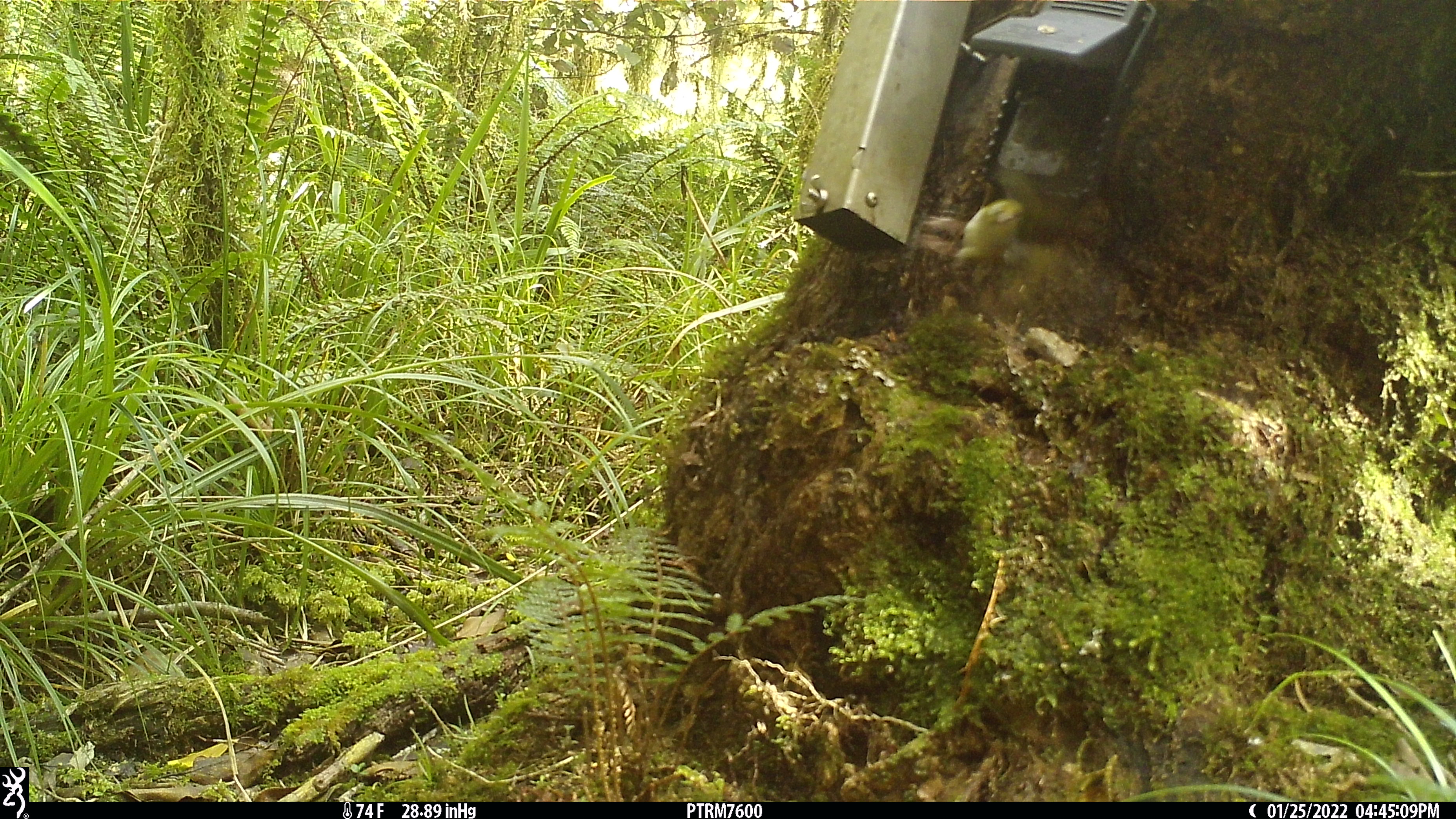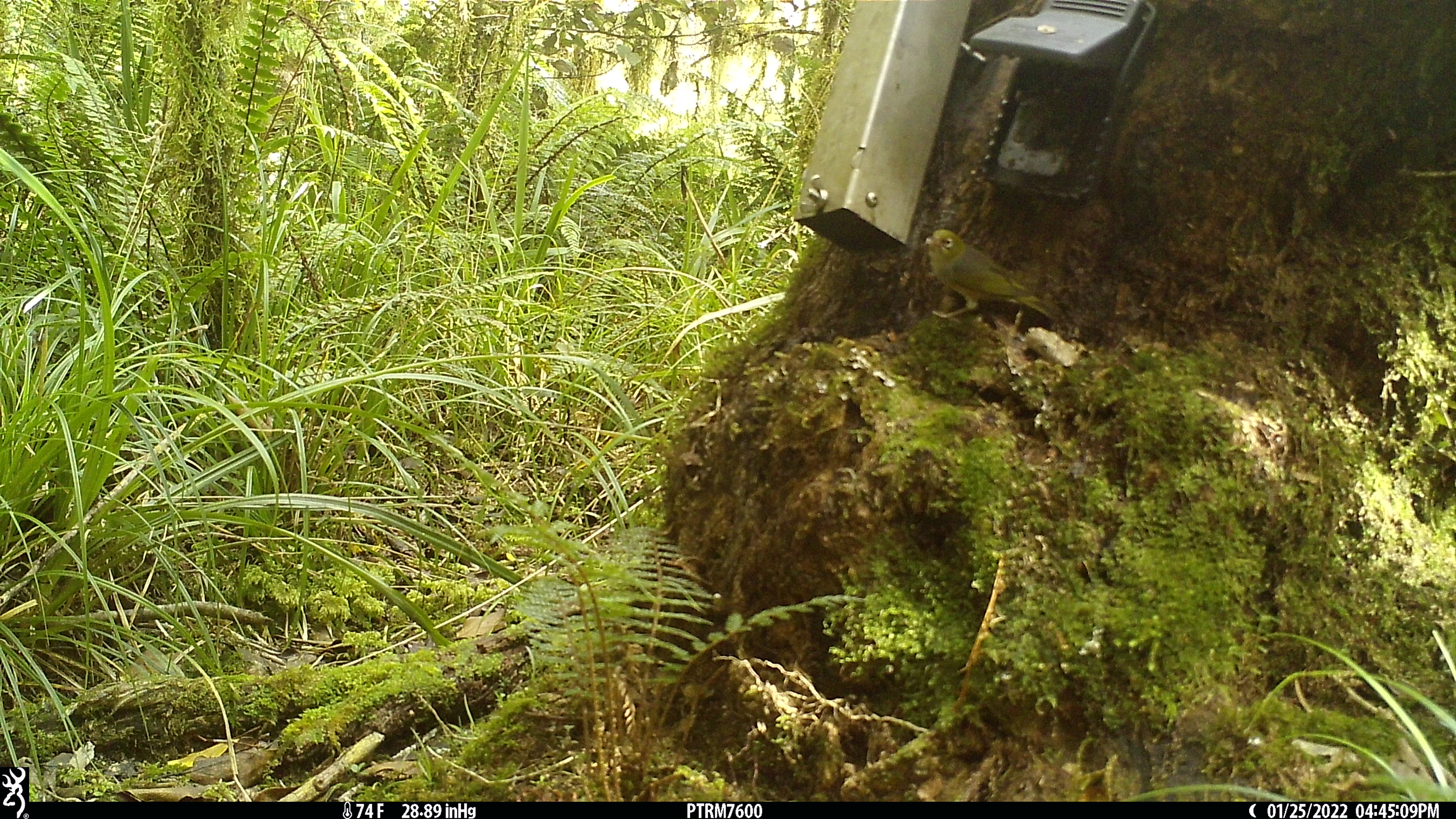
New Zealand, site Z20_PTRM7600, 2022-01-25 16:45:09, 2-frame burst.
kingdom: Animalia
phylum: Chordata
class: Aves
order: Passeriformes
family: Zosteropidae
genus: Zosterops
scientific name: Zosterops lateralis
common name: silvereye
Silvereye (Zosterops lateralis).